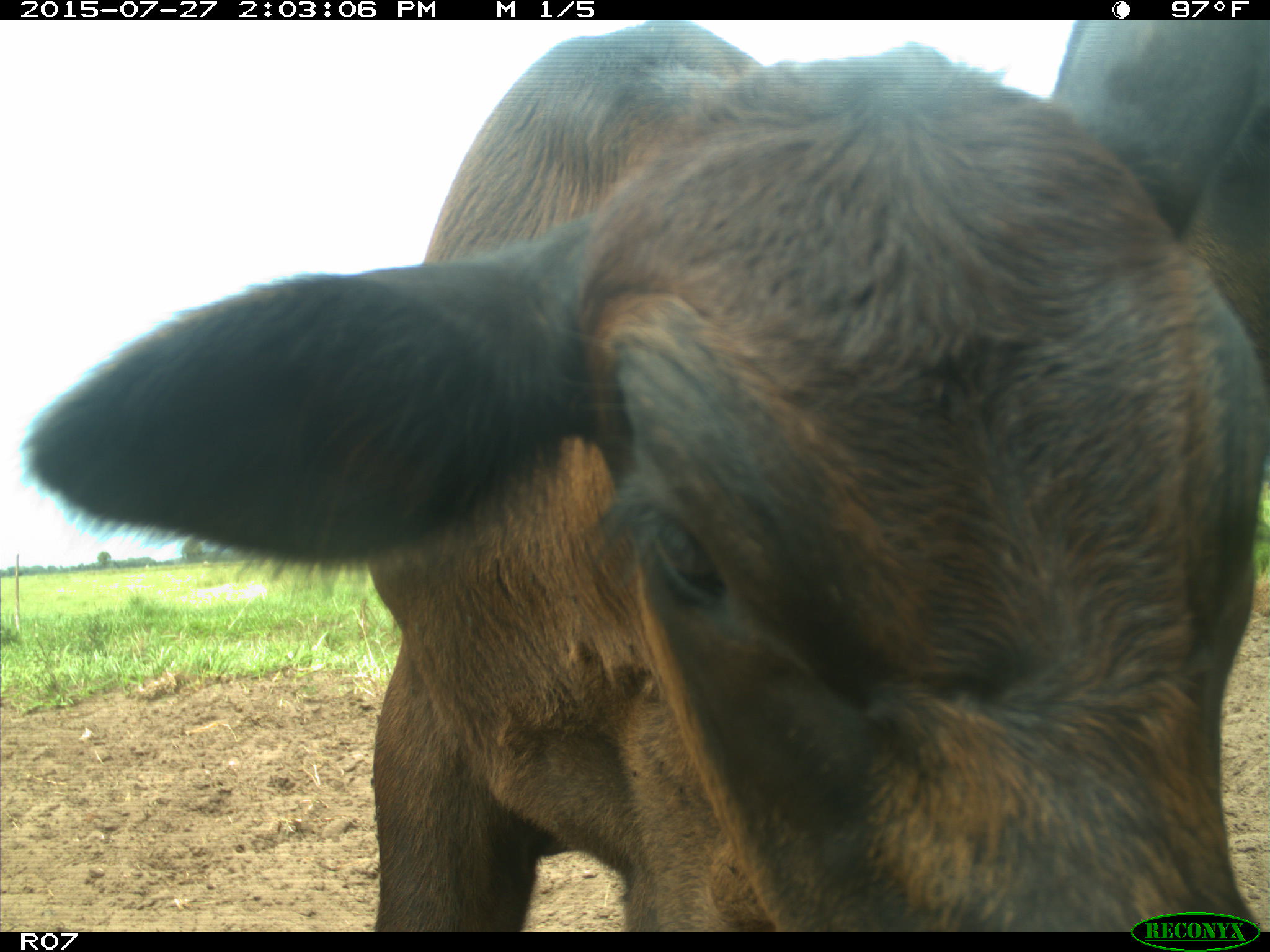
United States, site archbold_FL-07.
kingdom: Animalia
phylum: Chordata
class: Mammalia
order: Artiodactyla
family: Bovidae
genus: Bos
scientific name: Bos taurus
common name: domestic cow